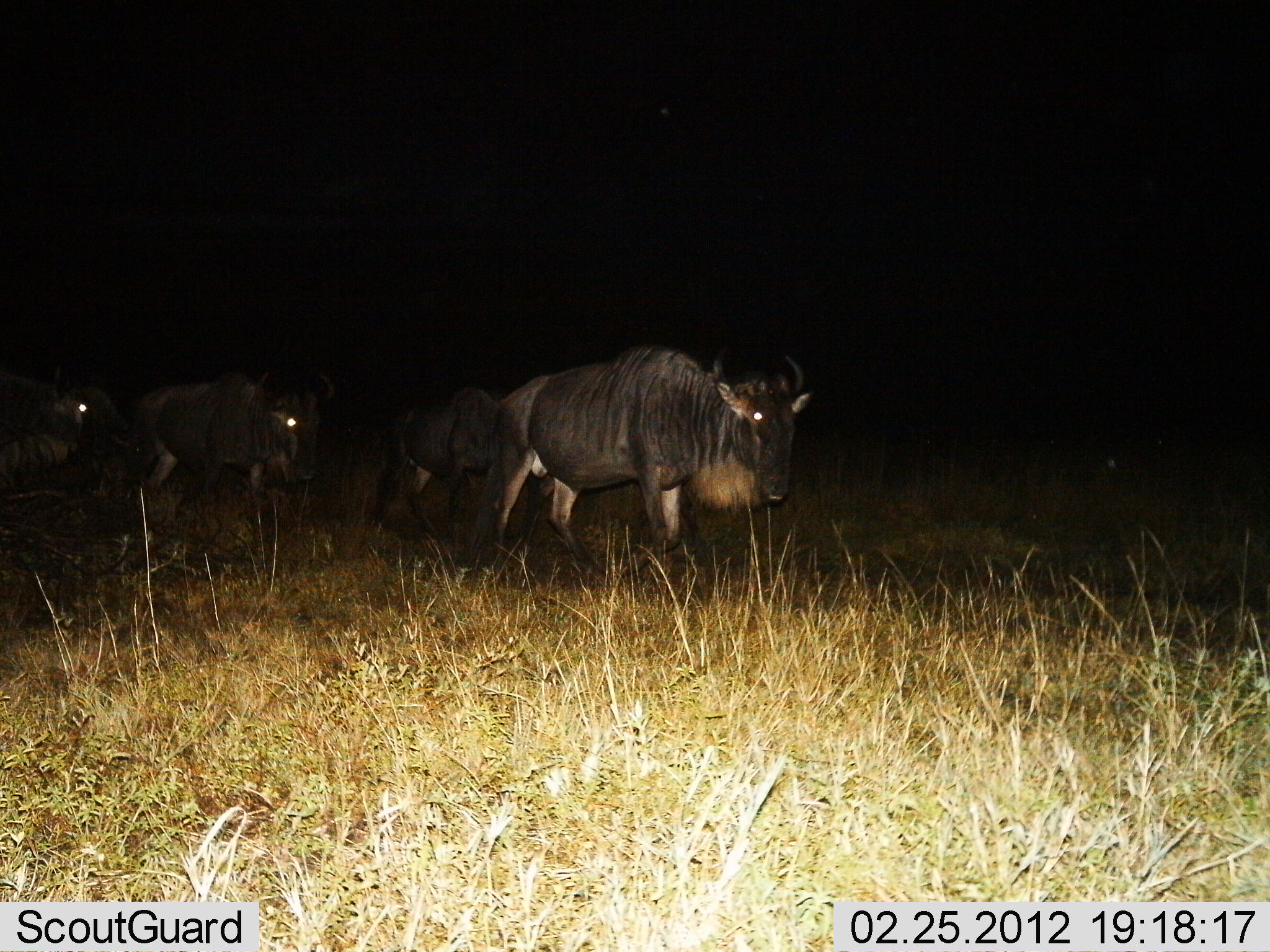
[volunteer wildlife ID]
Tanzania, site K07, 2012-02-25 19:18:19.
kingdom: Animalia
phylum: Chordata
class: Mammalia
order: Artiodactyla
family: Bovidae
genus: Connochaetes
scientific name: Connochaetes taurinus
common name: blue wildebeest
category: wildebeest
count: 4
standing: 29%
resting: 0%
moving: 71%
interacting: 0%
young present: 0%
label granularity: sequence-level